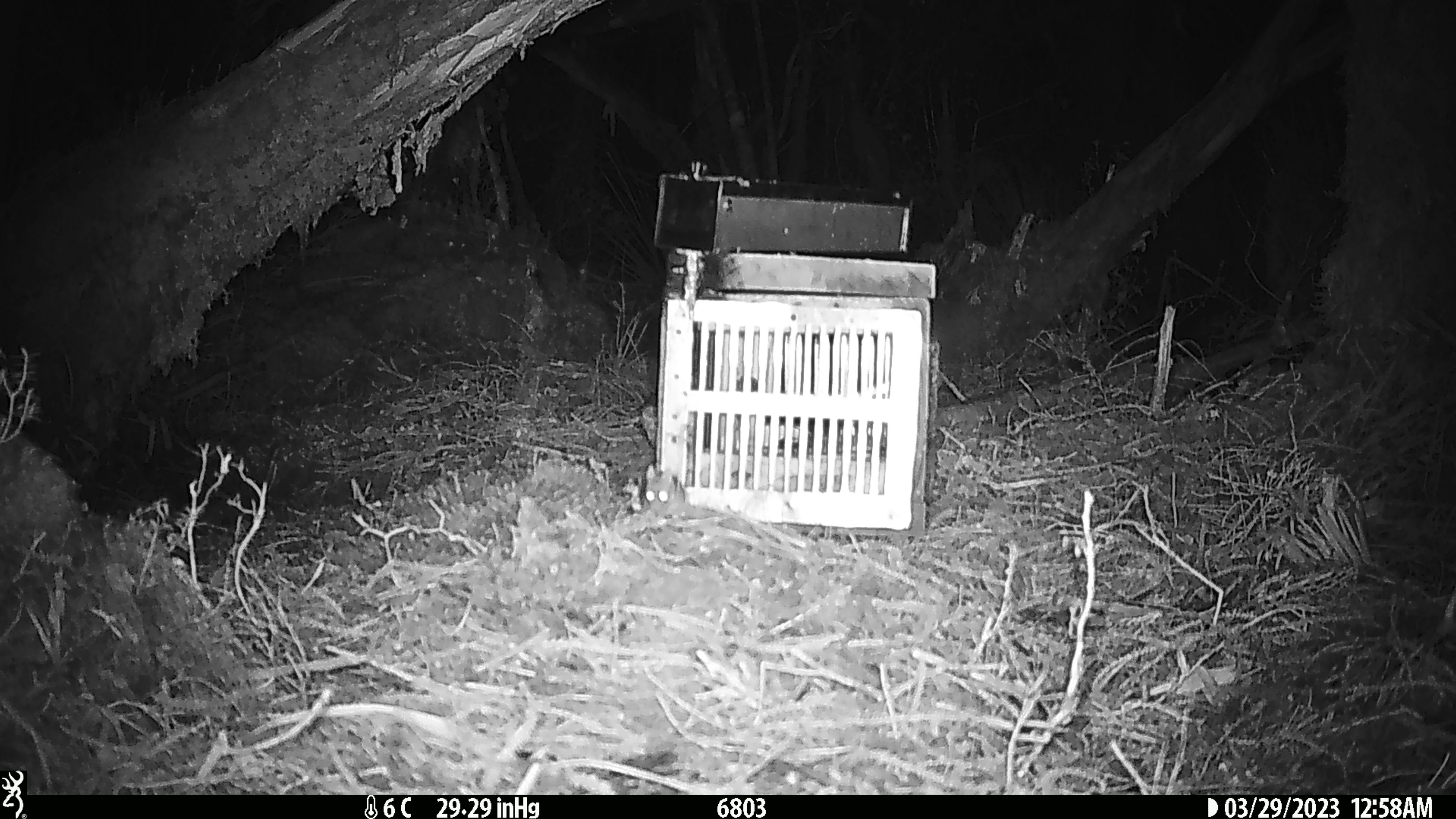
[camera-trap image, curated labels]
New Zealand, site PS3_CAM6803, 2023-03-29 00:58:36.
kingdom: Animalia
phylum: Chordata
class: Mammalia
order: Rodentia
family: Muridae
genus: Mus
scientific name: Mus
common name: mouse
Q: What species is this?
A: Mouse (Mus).